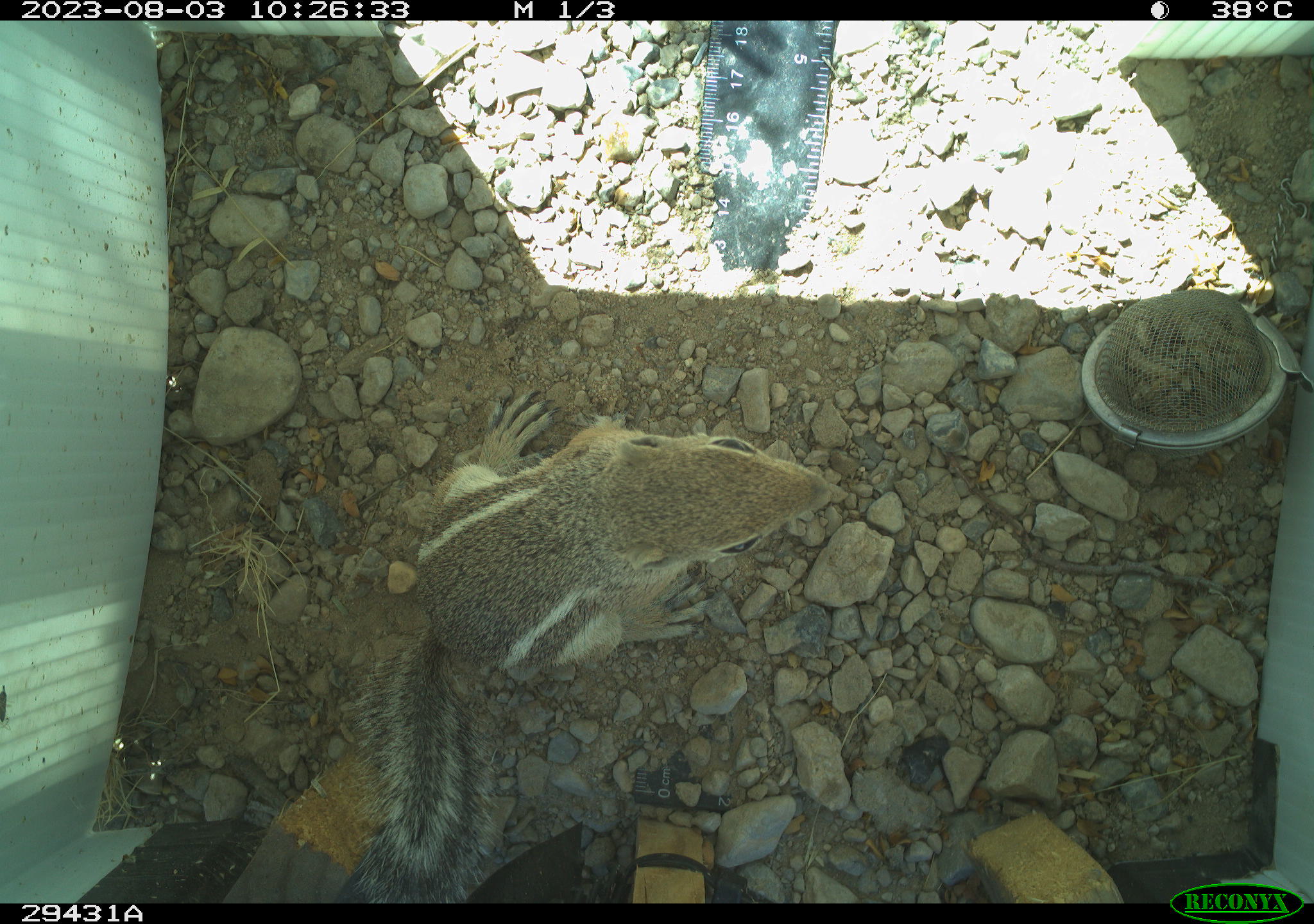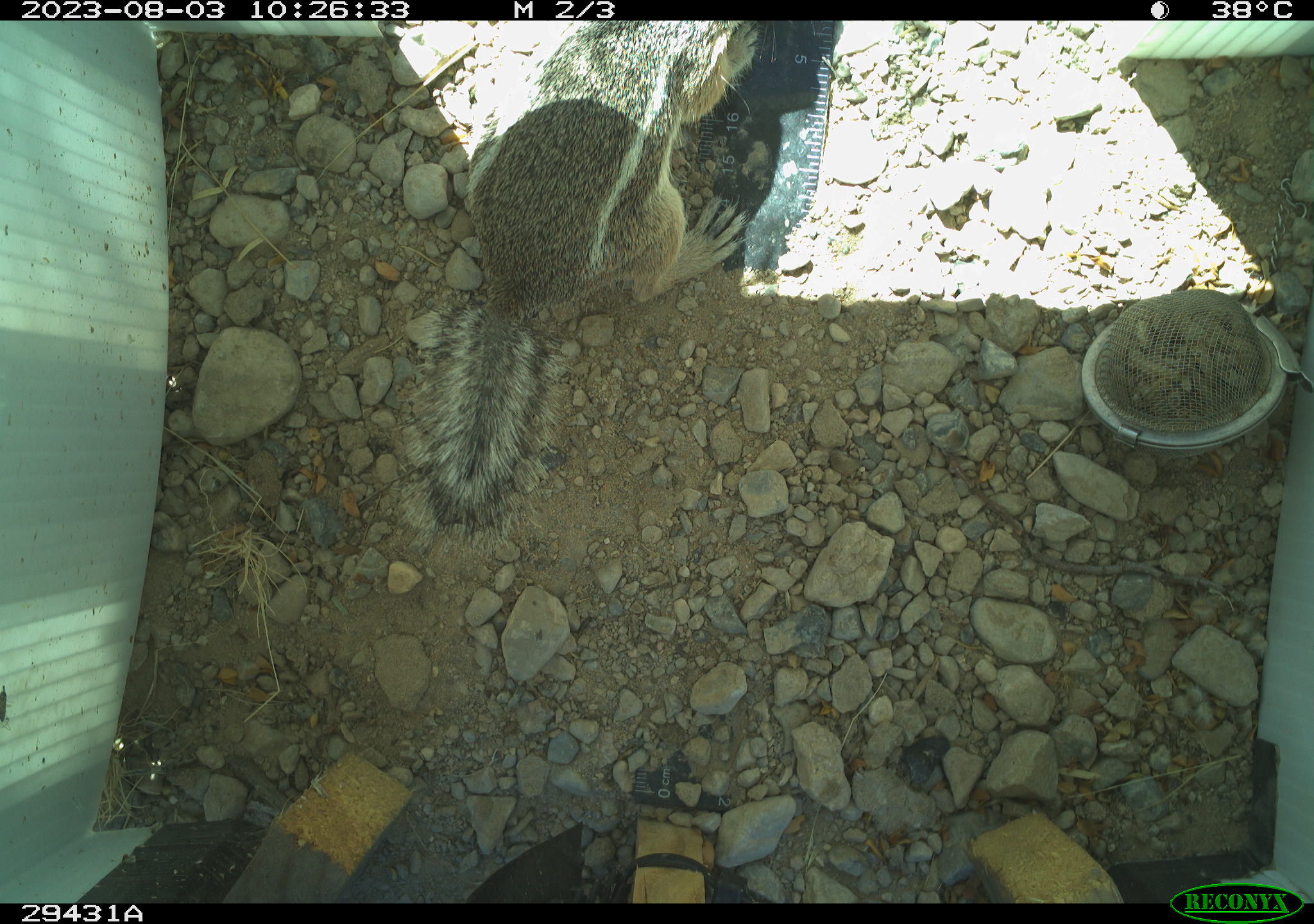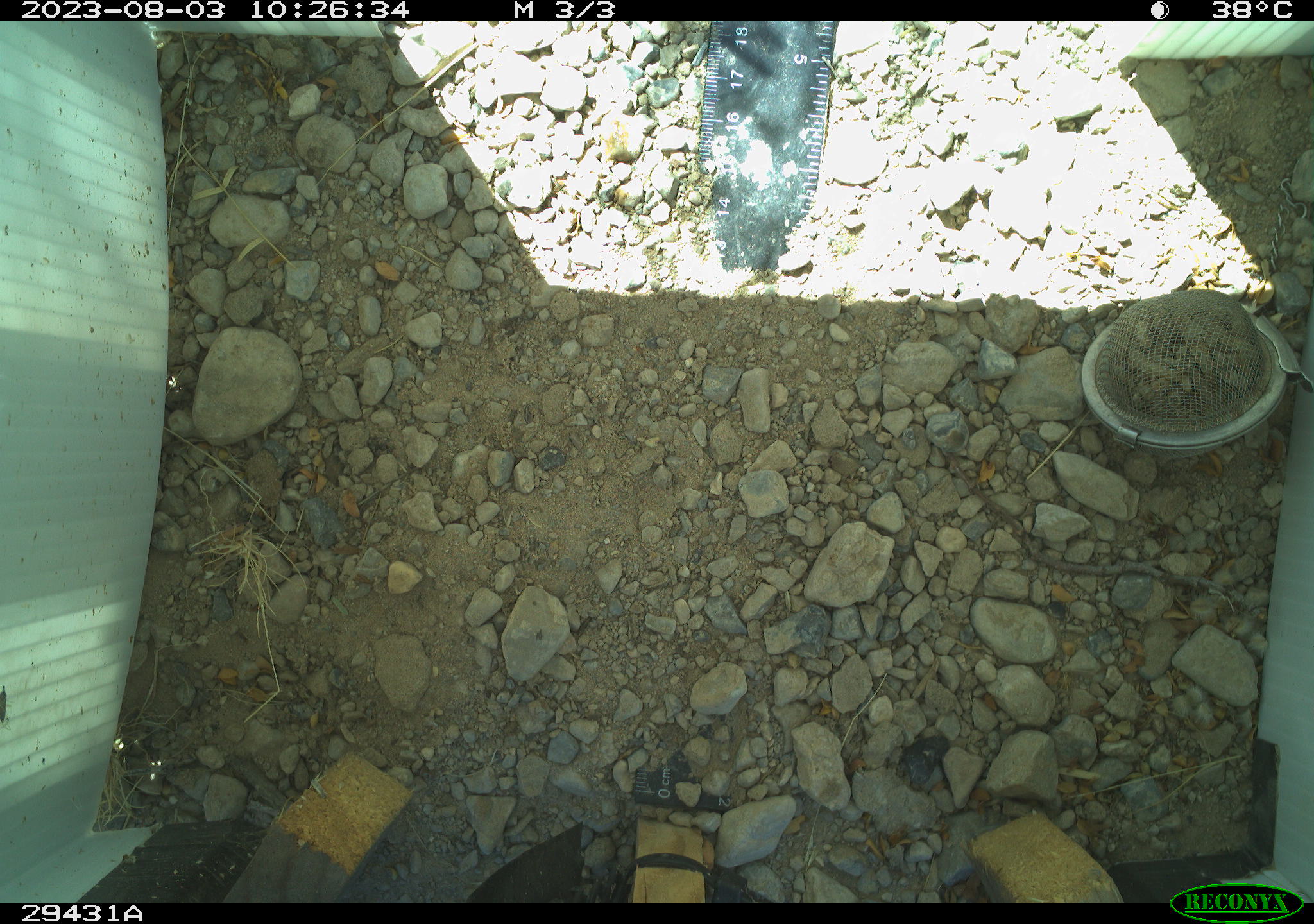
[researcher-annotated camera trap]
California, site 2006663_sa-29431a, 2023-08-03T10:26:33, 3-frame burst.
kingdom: Animalia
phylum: Chordata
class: Mammalia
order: Rodentia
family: Sciuridae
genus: Ammospermophilus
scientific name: Ammospermophilus leucurus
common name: white-tailed antelope squirrel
White-tailed antelope squirrel (Ammospermophilus leucurus).